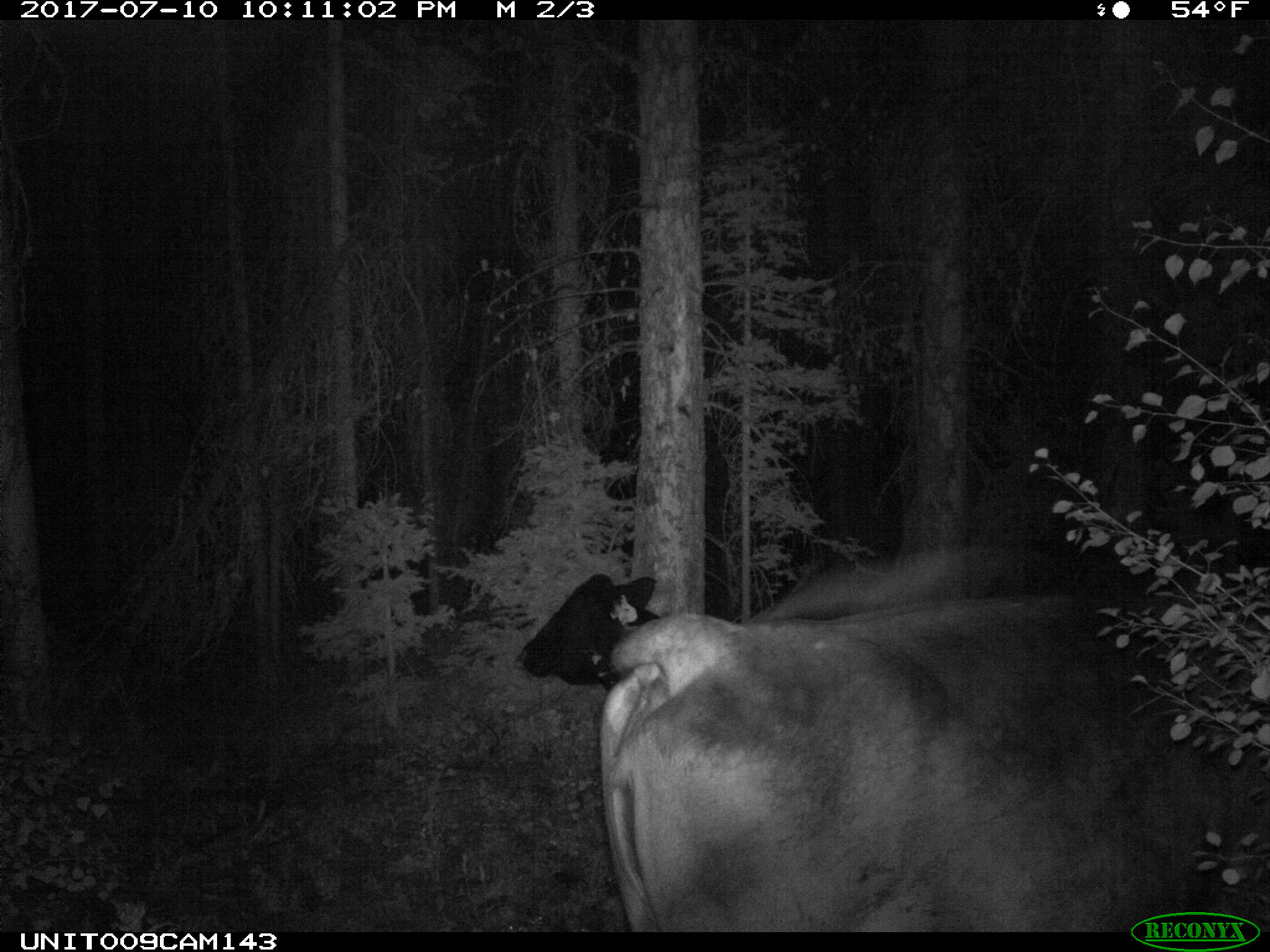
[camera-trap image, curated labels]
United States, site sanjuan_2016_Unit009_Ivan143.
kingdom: Animalia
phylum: Chordata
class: Mammalia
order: Artiodactyla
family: Bovidae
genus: Bos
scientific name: Bos taurus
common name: domestic cow